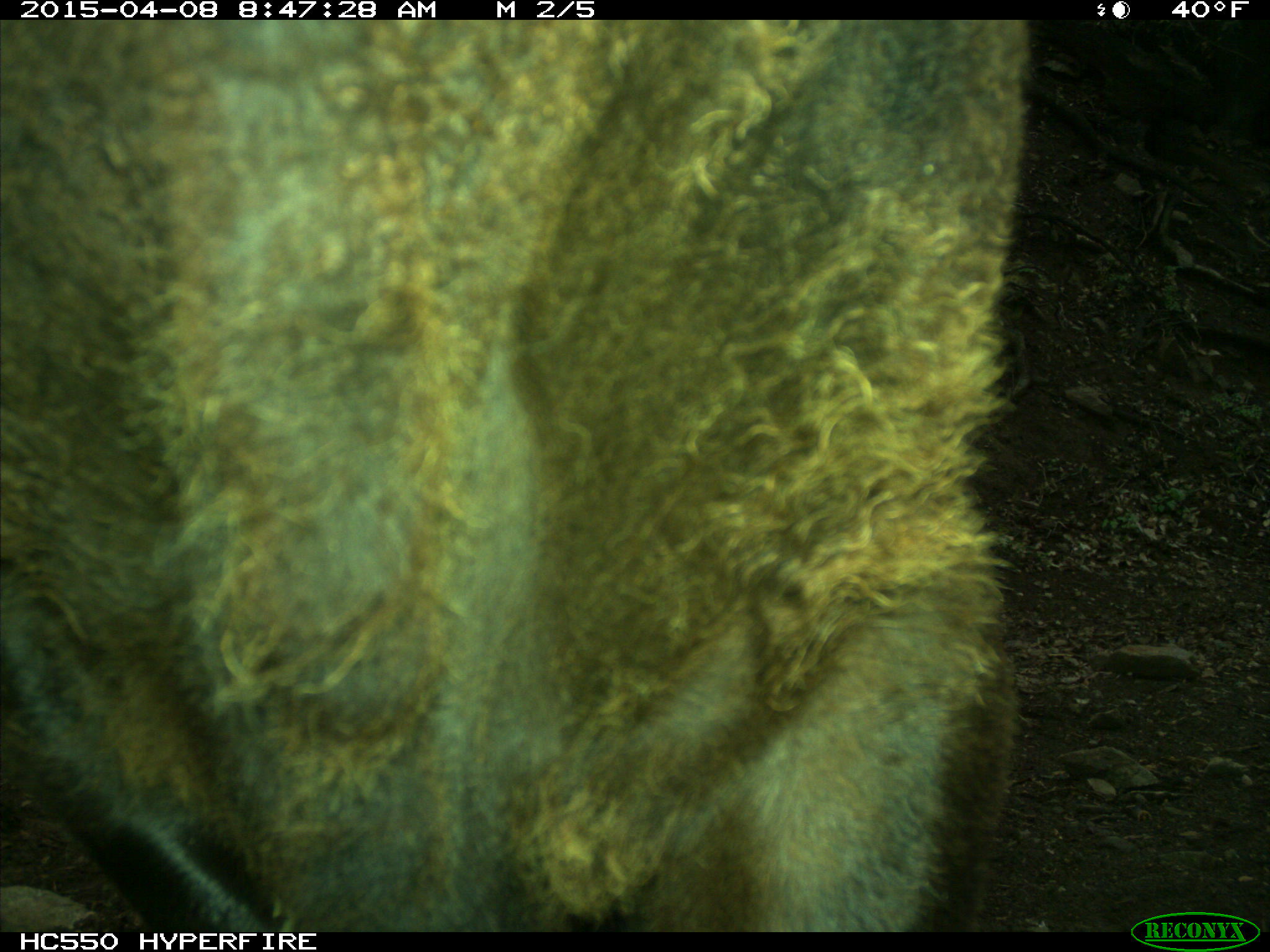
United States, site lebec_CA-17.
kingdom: Animalia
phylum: Chordata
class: Mammalia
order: Artiodactyla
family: Bovidae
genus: Bos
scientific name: Bos taurus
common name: domestic cow